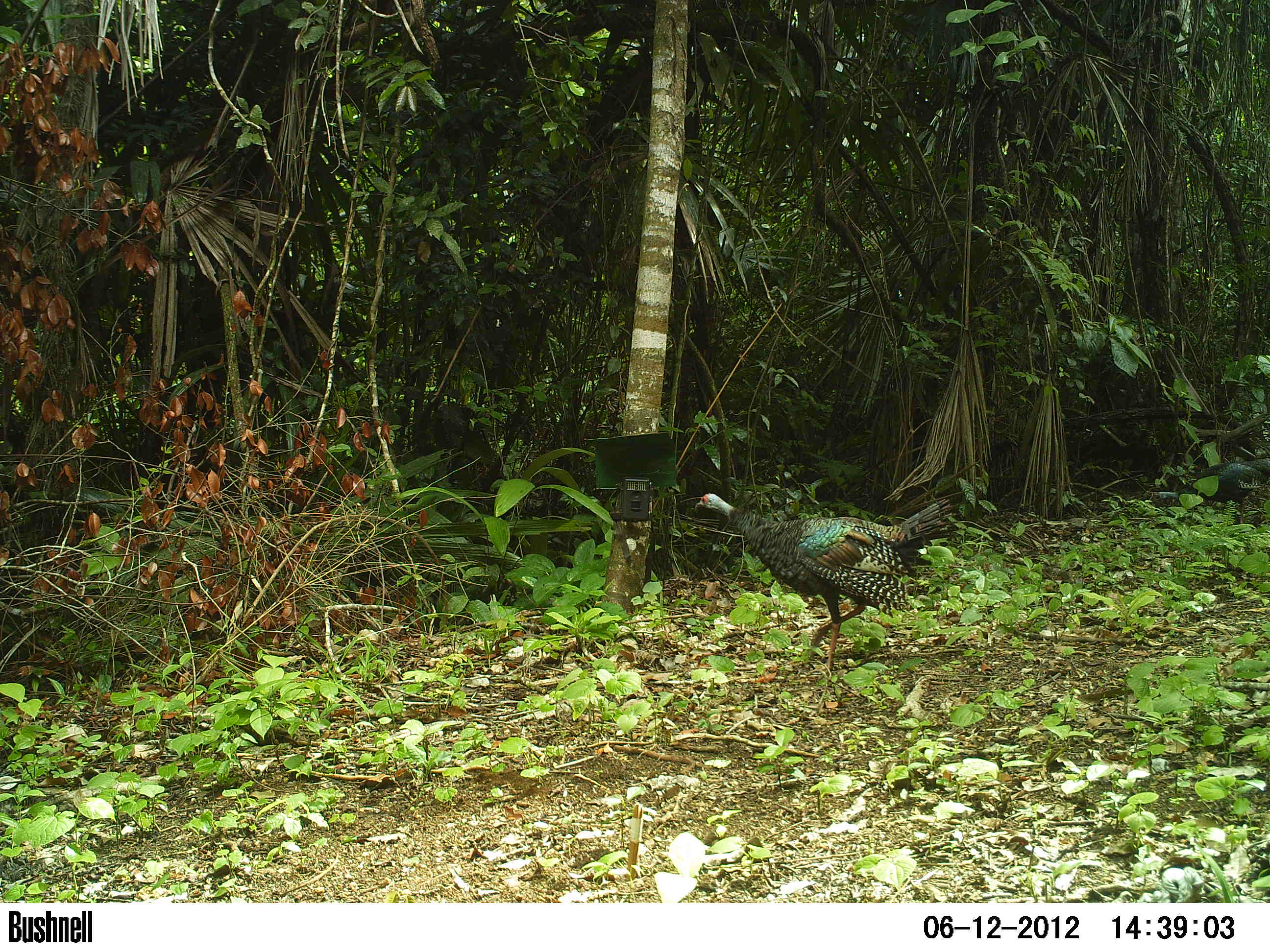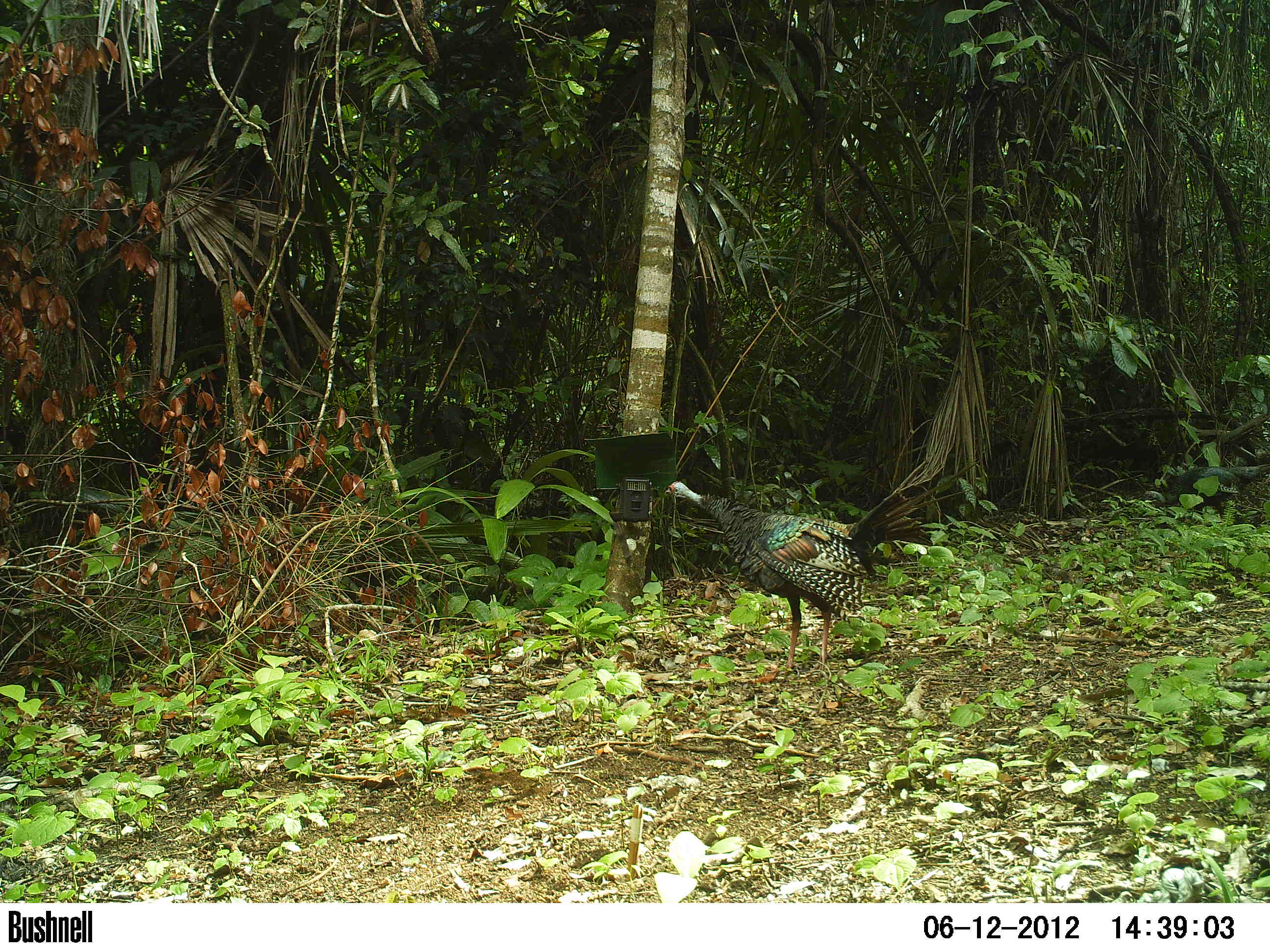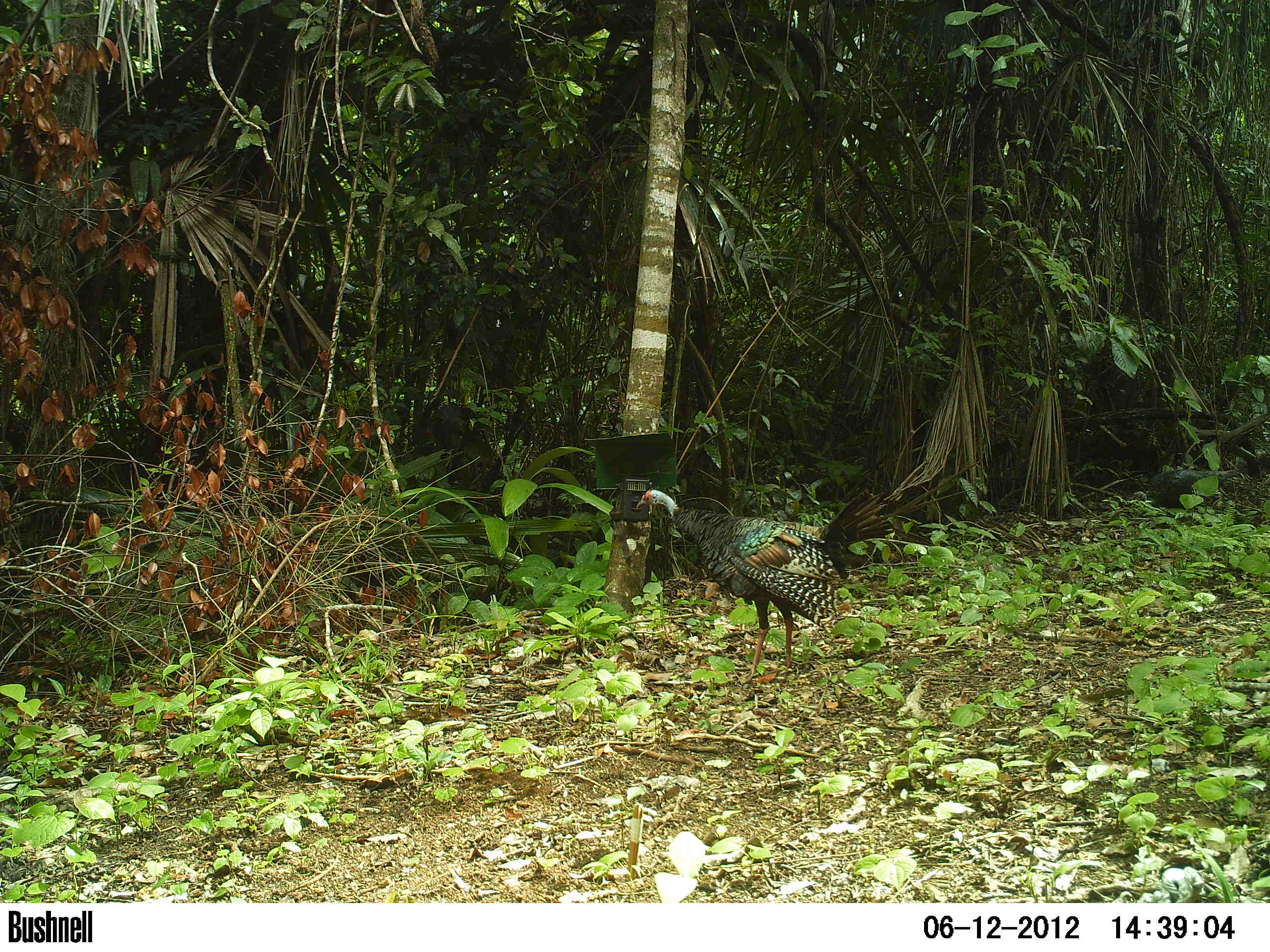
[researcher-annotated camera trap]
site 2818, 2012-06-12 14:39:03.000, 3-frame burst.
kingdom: Animalia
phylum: Chordata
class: Aves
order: Galliformes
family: Phasianidae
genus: Meleagris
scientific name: Meleagris ocellata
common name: ocellated turkey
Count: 5.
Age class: adult.